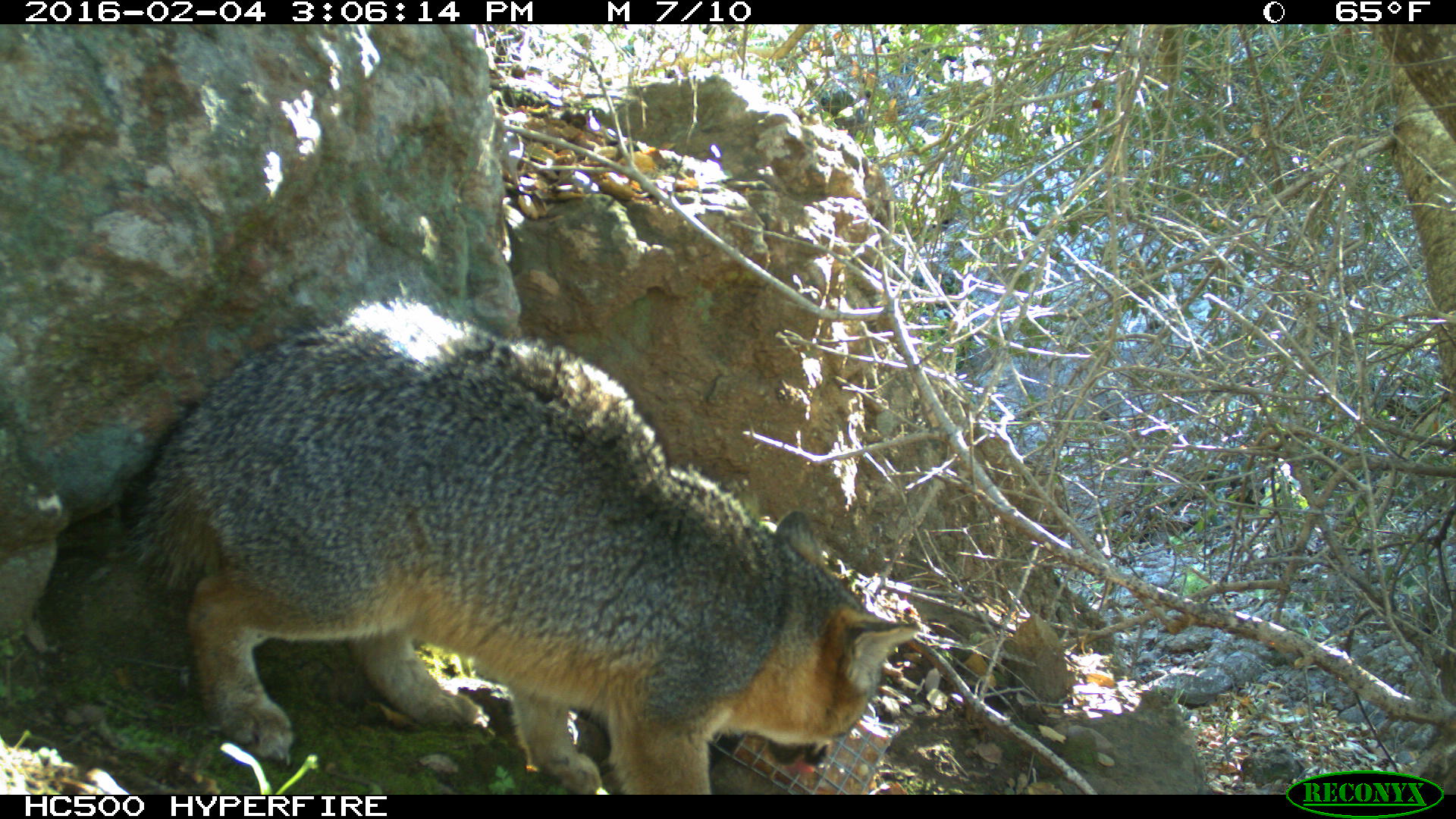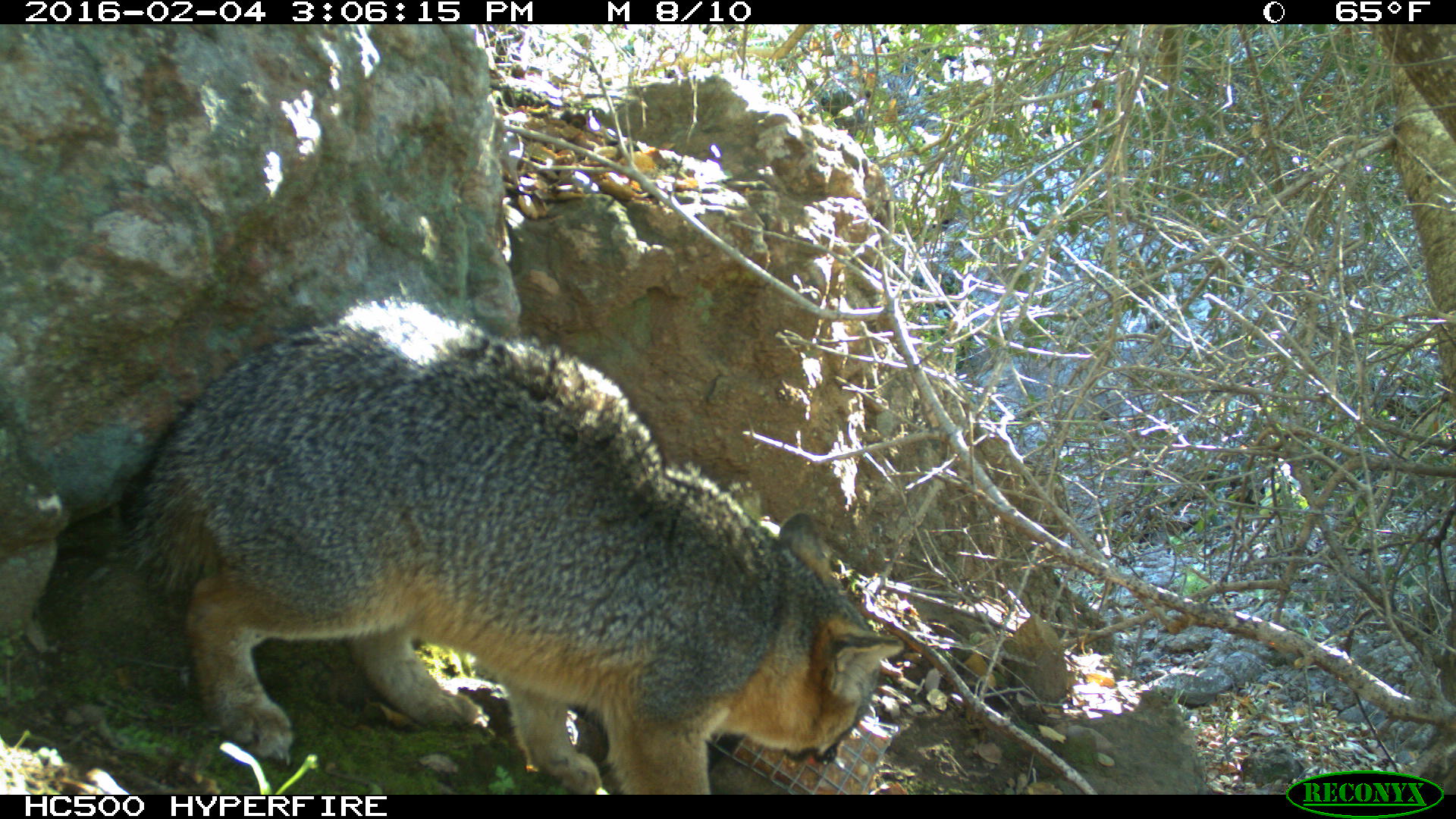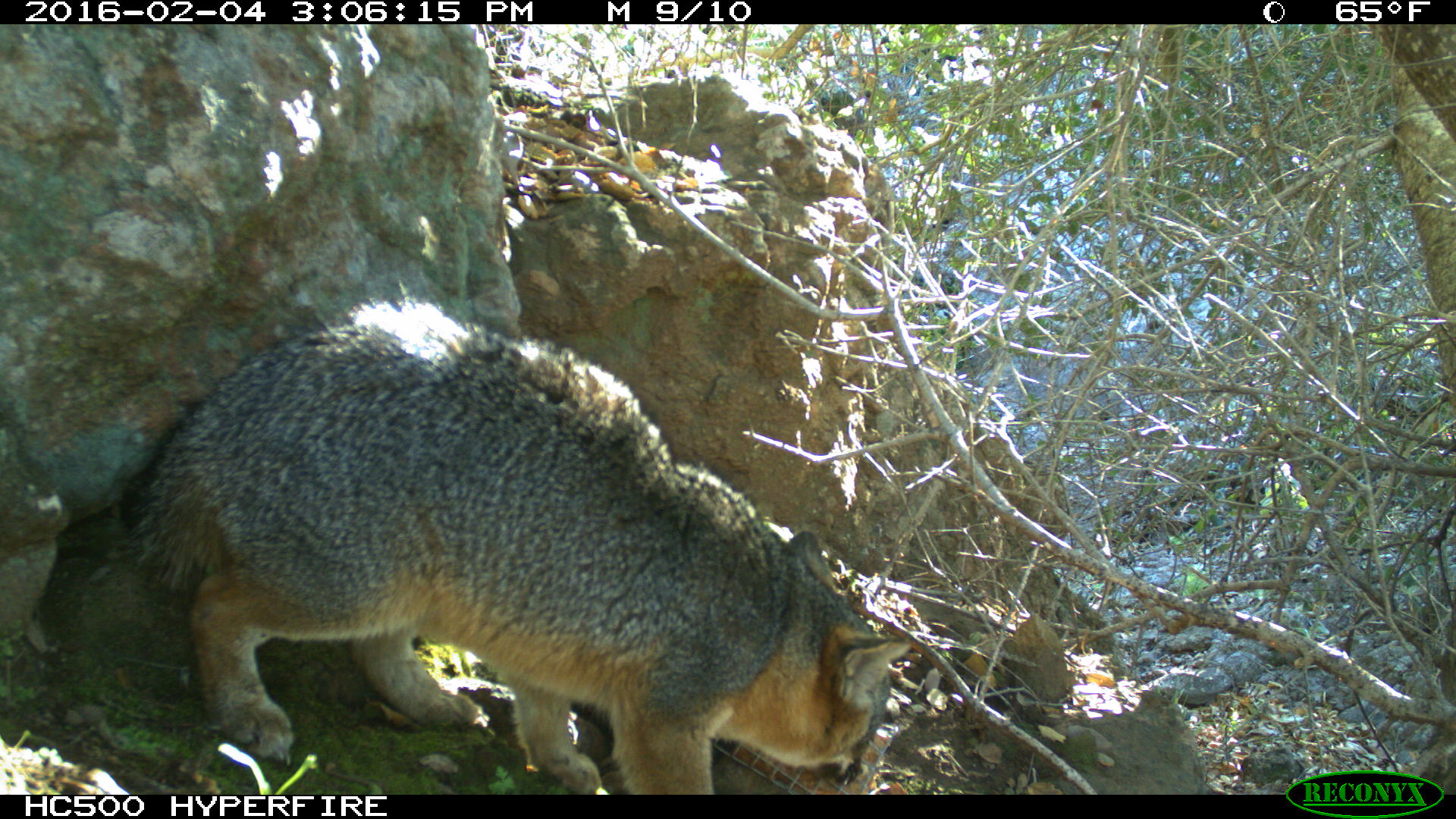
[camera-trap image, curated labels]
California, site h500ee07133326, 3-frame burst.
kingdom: Animalia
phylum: Chordata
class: Mammalia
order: Carnivora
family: Canidae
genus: Urocyon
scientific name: Urocyon littoralis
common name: island fox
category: fox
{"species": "fox (island fox) (Urocyon littoralis)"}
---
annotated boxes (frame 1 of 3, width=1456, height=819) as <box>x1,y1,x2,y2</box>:
fox: <box>116,296,918,793</box>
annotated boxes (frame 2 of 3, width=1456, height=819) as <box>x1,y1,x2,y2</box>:
fox: <box>129,294,902,793</box>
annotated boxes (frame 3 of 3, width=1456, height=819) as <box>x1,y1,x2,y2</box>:
fox: <box>120,283,912,794</box>